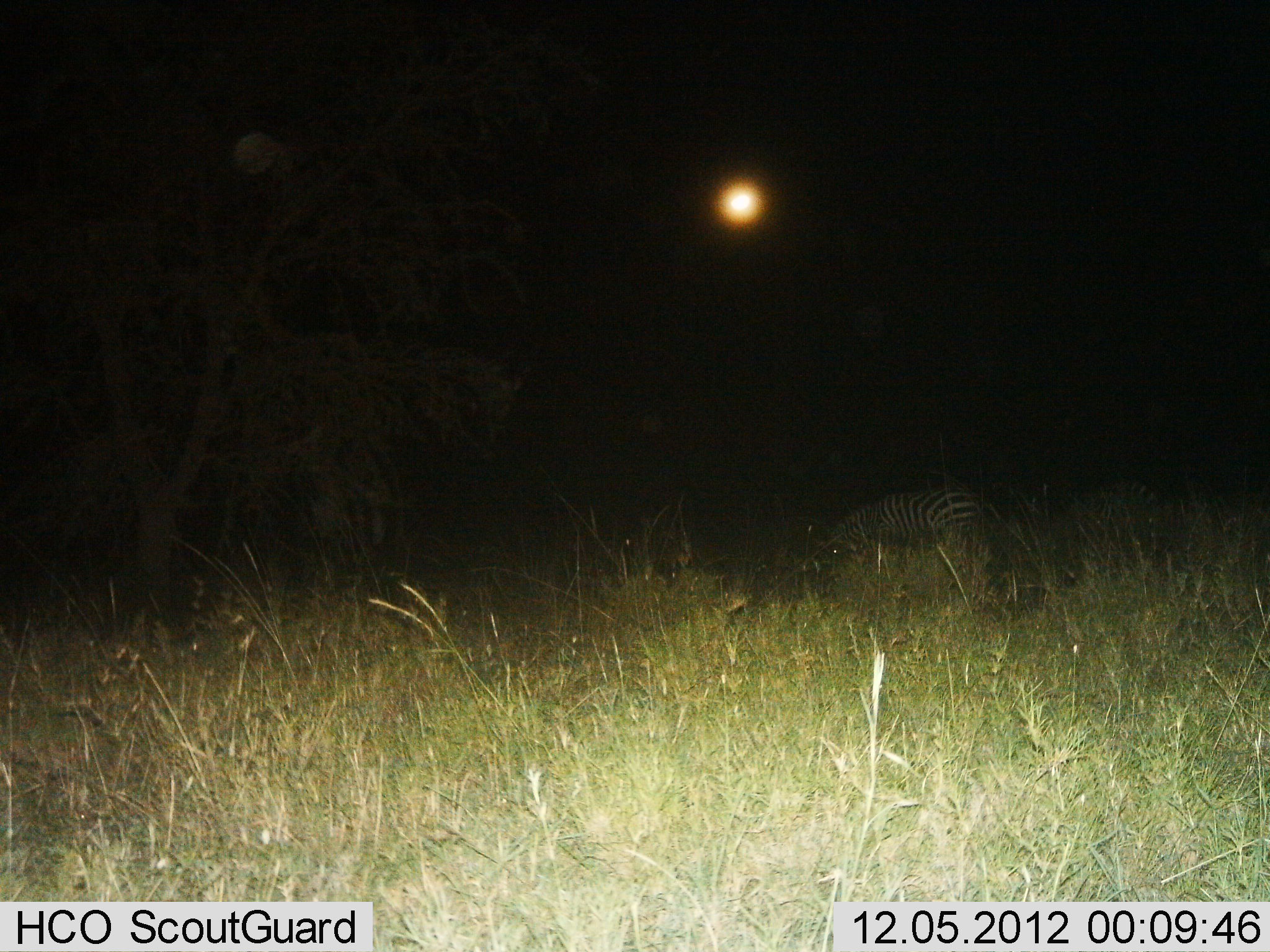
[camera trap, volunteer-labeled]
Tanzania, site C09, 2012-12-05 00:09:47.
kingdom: Animalia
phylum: Chordata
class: Mammalia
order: Perissodactyla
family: Equidae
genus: Equus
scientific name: Equus quagga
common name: plains zebra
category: zebra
Zebra (plains zebra) (Equus quagga), count 1. Behavior (volunteer vote fractions): standing 60%, resting 20%, moving 0%, interacting 0%. Young present (vote fraction): 0%. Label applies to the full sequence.